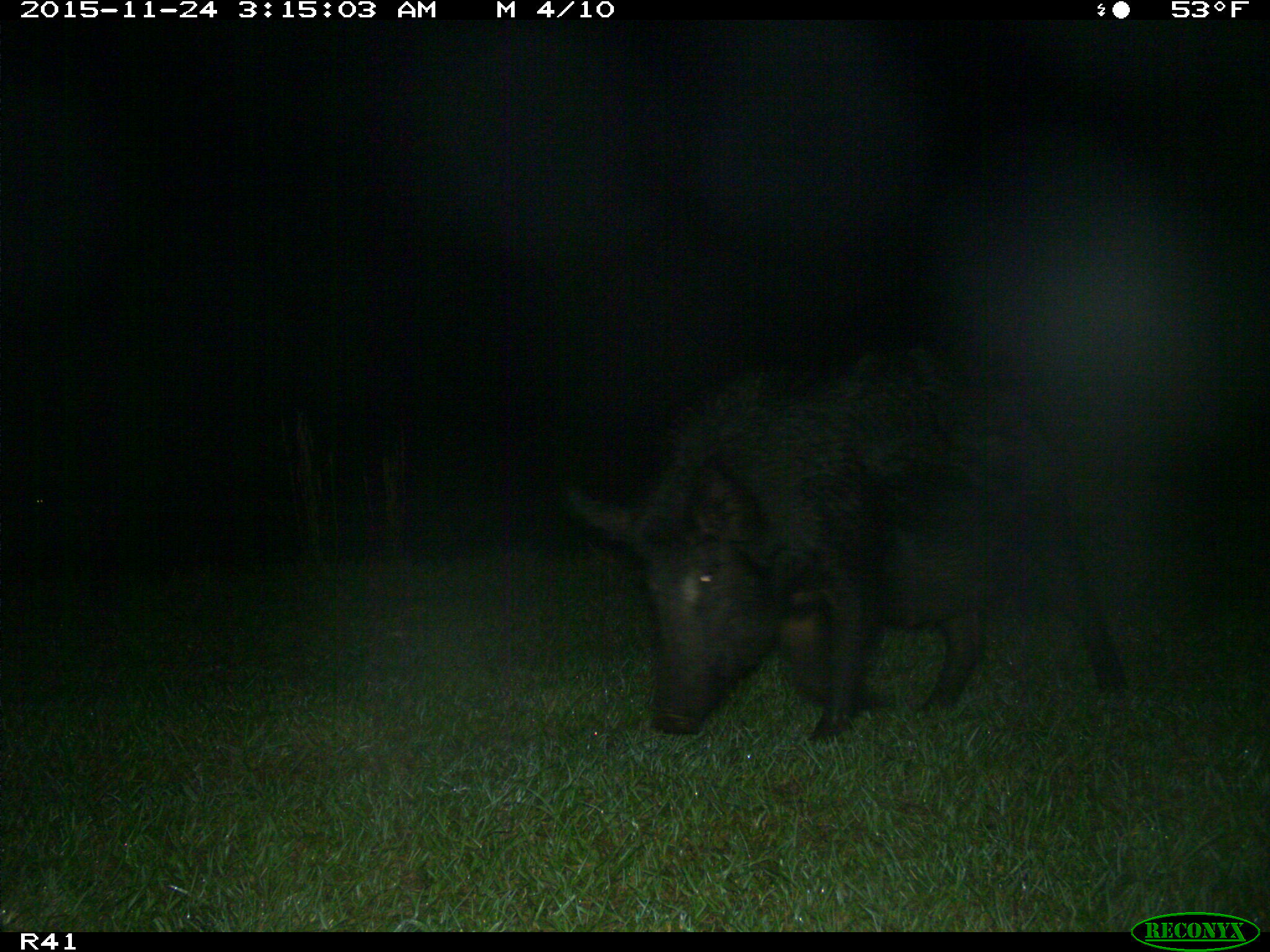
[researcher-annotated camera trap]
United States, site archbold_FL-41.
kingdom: Animalia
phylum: Chordata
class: Mammalia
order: Artiodactyla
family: Suidae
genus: Sus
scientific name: Sus scrofa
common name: wild boar